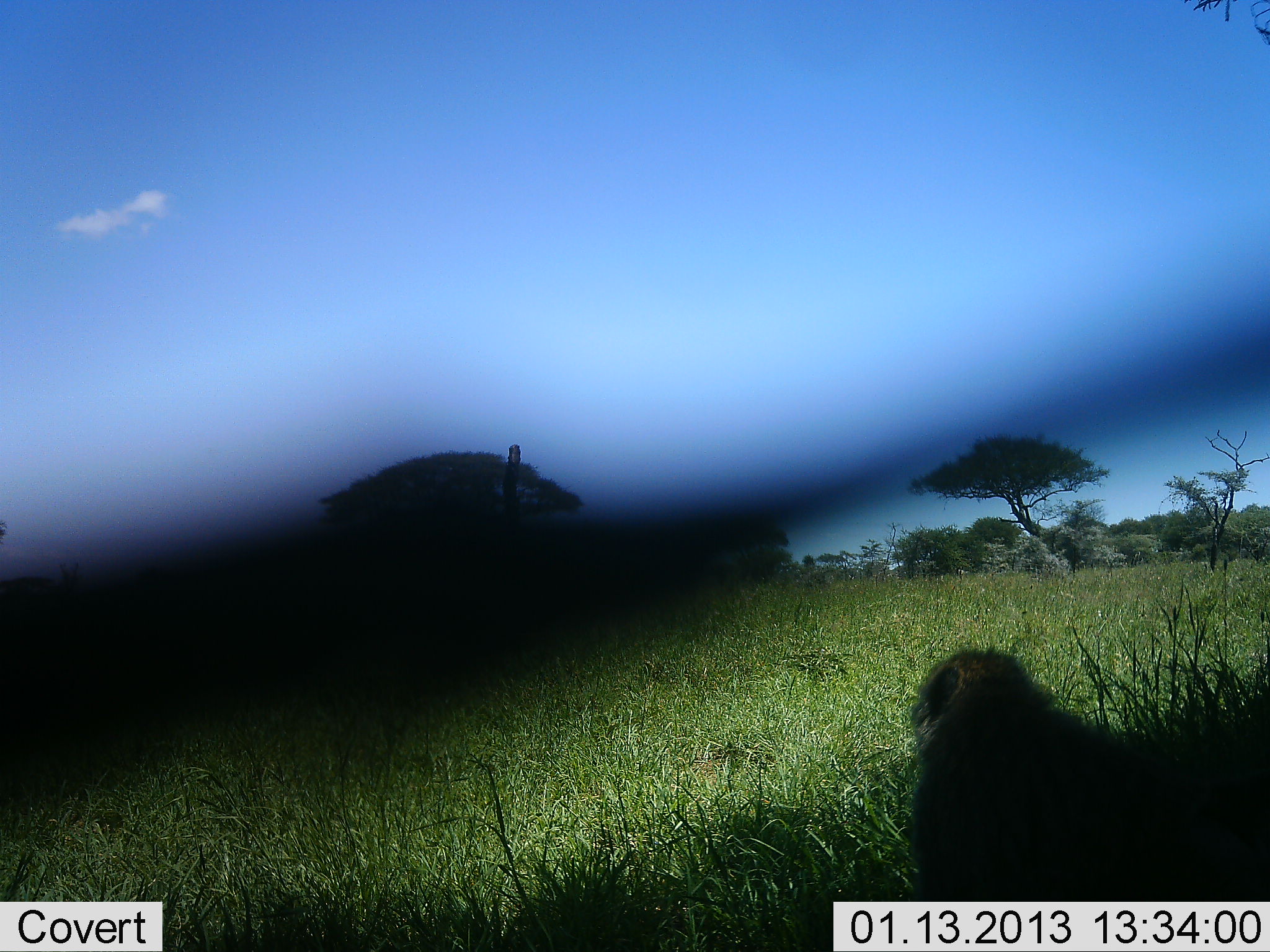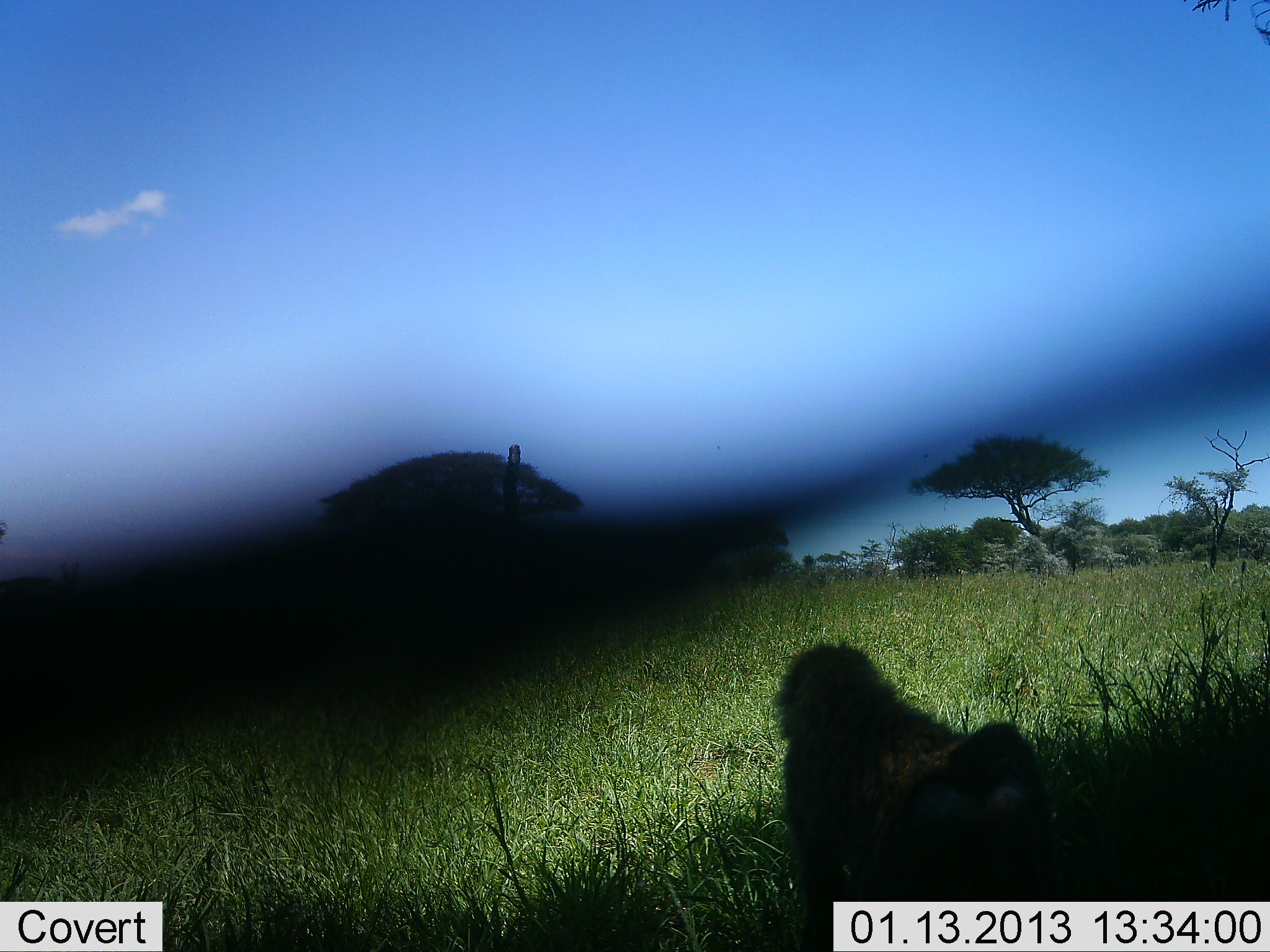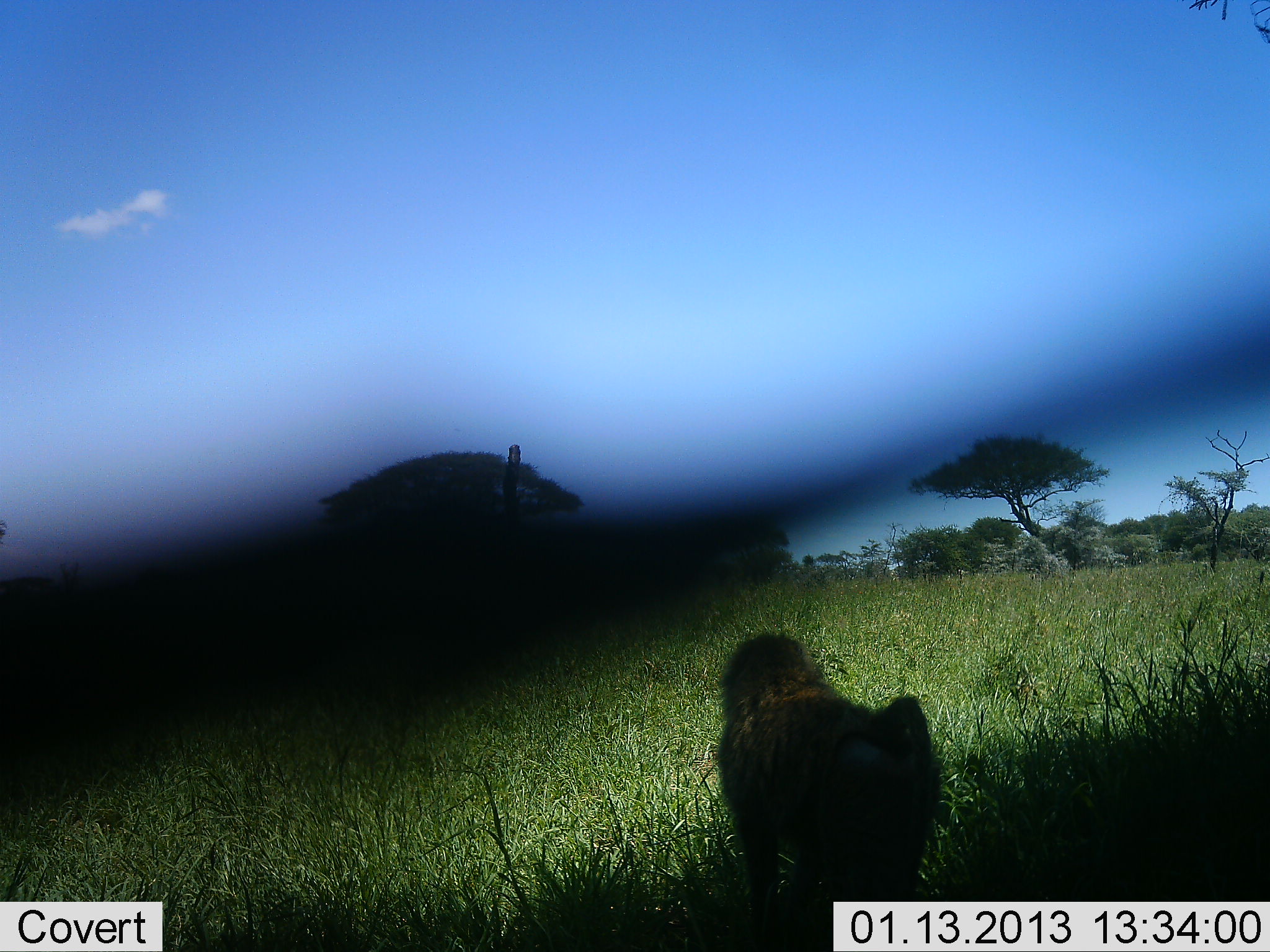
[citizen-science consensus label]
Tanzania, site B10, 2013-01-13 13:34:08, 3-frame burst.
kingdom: Animalia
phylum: Chordata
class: Mammalia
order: Primates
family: Cercopithecidae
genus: Papio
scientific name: Papio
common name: baboon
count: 1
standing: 11%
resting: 0%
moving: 92%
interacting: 0%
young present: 0%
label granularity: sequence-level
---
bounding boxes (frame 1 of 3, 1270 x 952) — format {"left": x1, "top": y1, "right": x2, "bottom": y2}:
animal: {"left": 913, "top": 650, "right": 1135, "bottom": 902}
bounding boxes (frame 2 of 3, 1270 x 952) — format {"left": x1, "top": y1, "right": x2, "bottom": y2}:
animal: {"left": 771, "top": 639, "right": 1056, "bottom": 952}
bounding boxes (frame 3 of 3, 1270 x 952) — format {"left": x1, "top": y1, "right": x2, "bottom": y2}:
animal: {"left": 717, "top": 631, "right": 943, "bottom": 936}